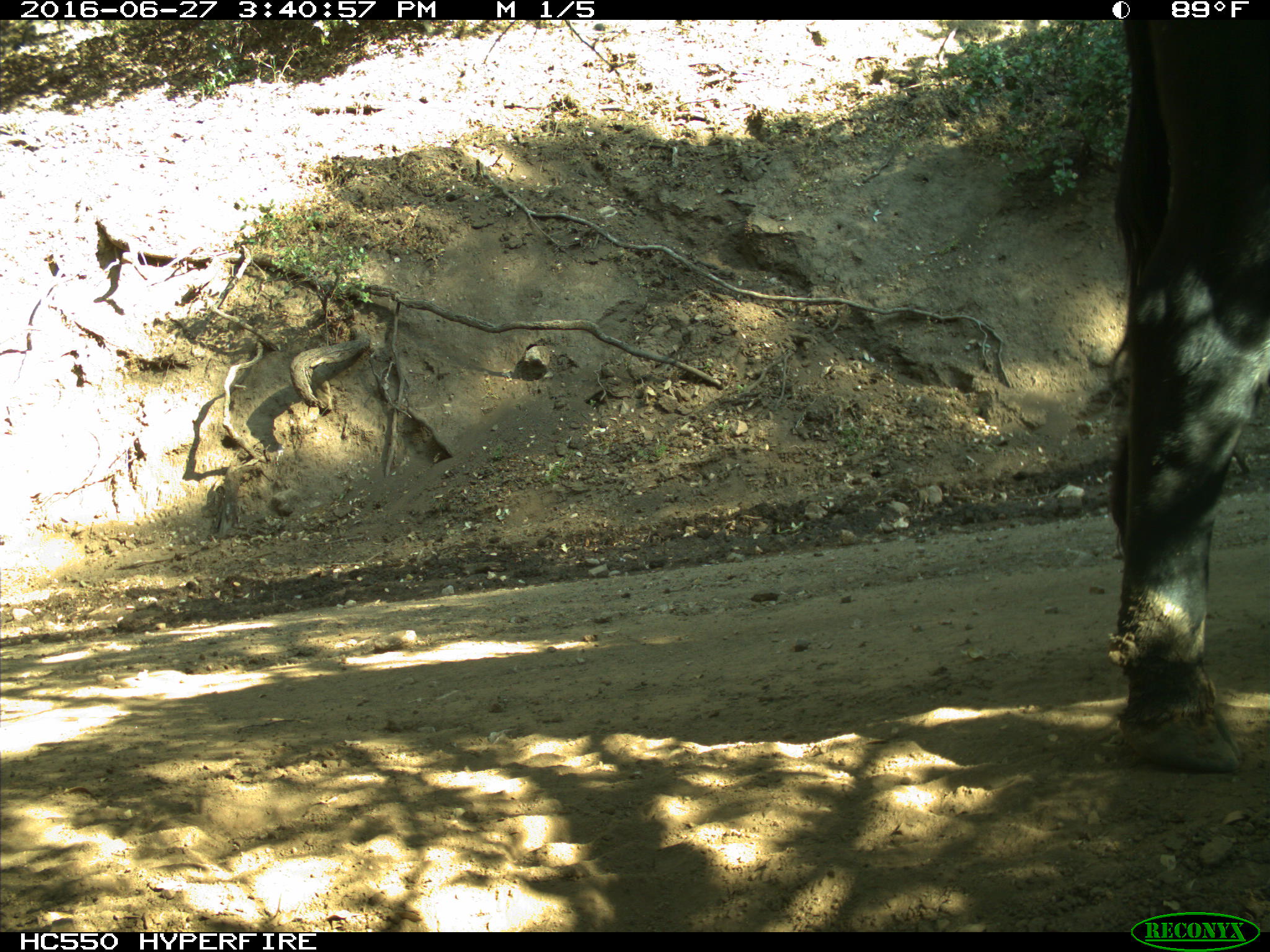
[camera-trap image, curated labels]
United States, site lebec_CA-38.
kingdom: Animalia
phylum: Chordata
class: Mammalia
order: Artiodactyla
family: Bovidae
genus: Bos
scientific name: Bos taurus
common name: domestic cow